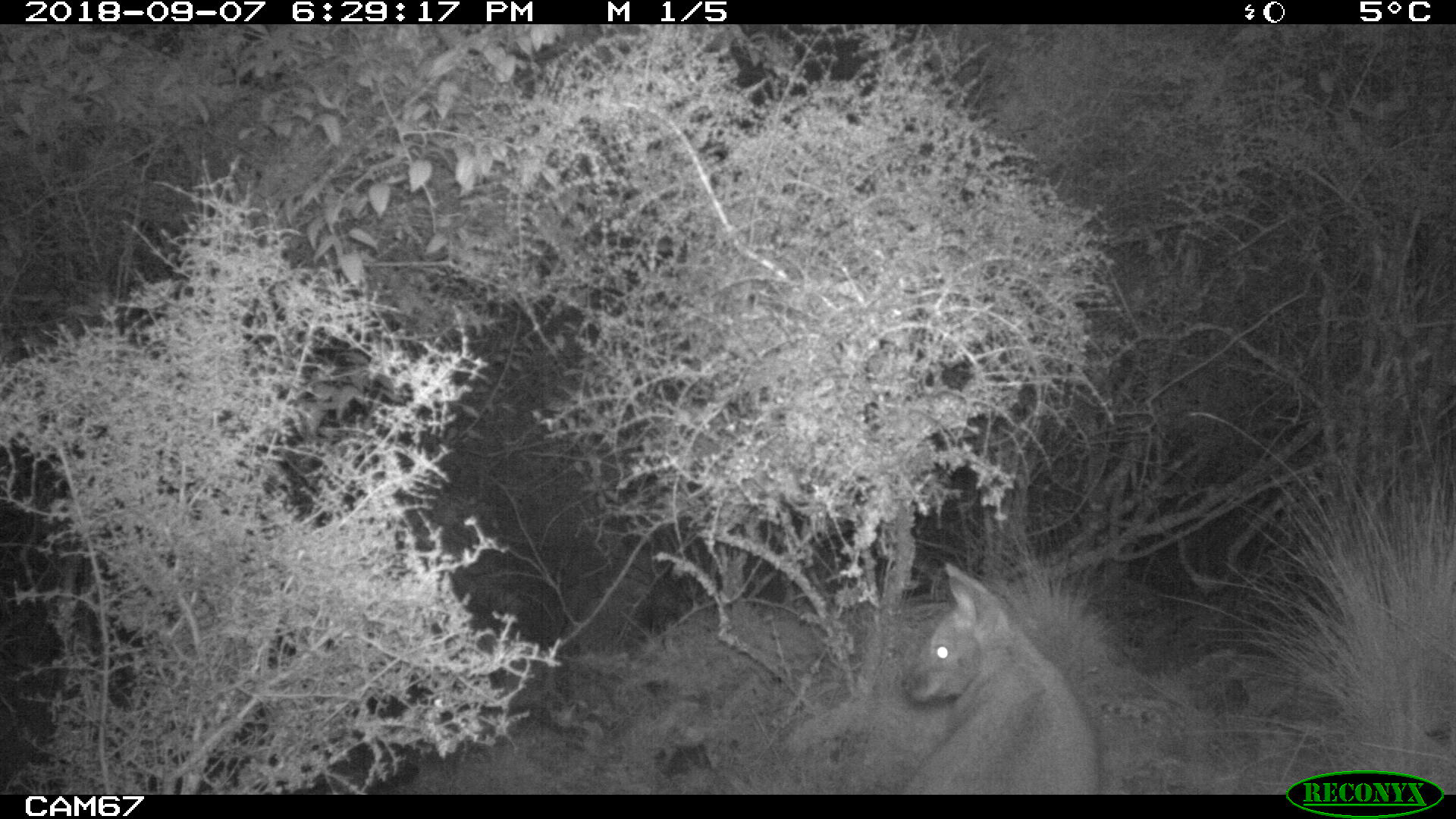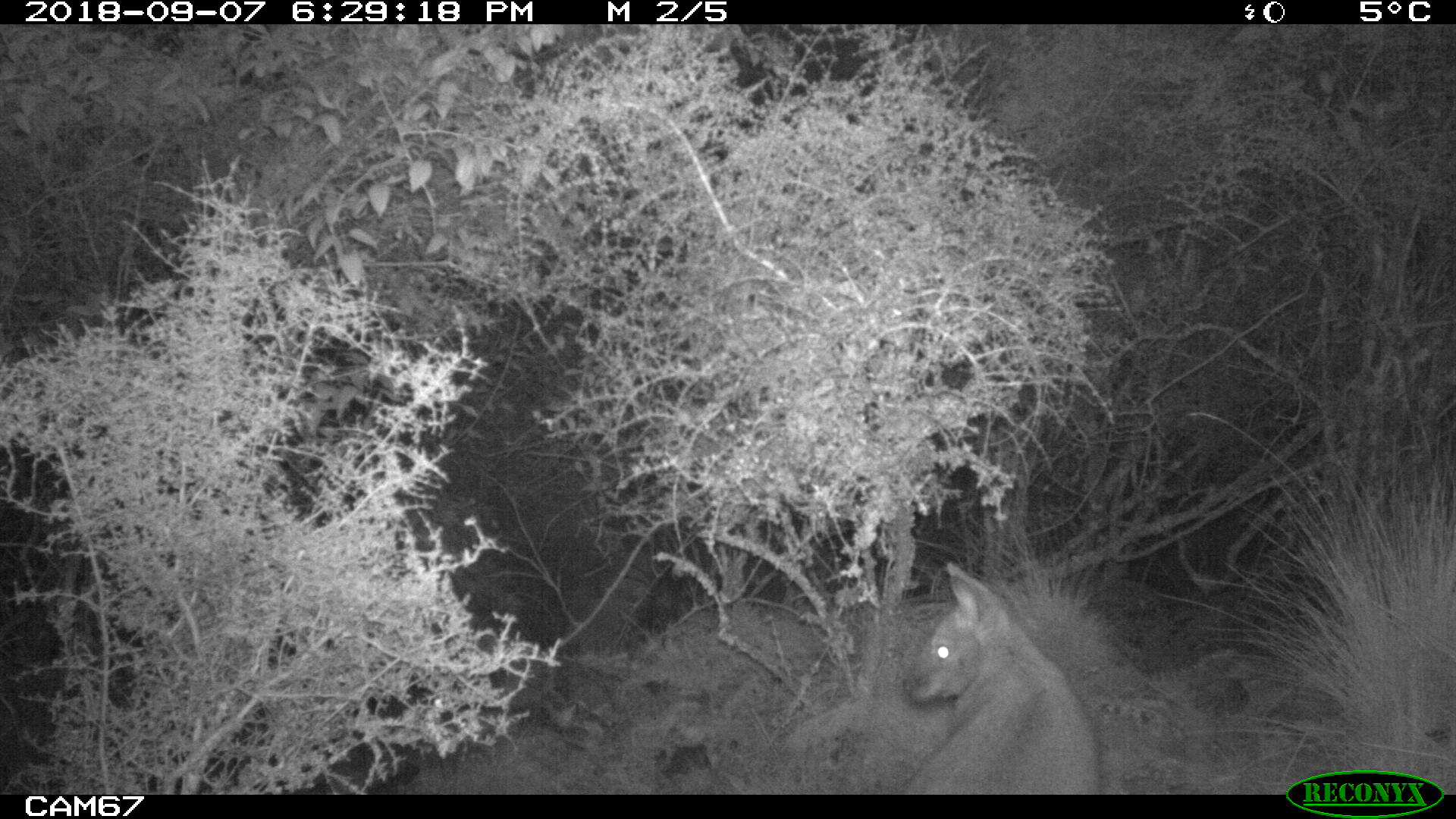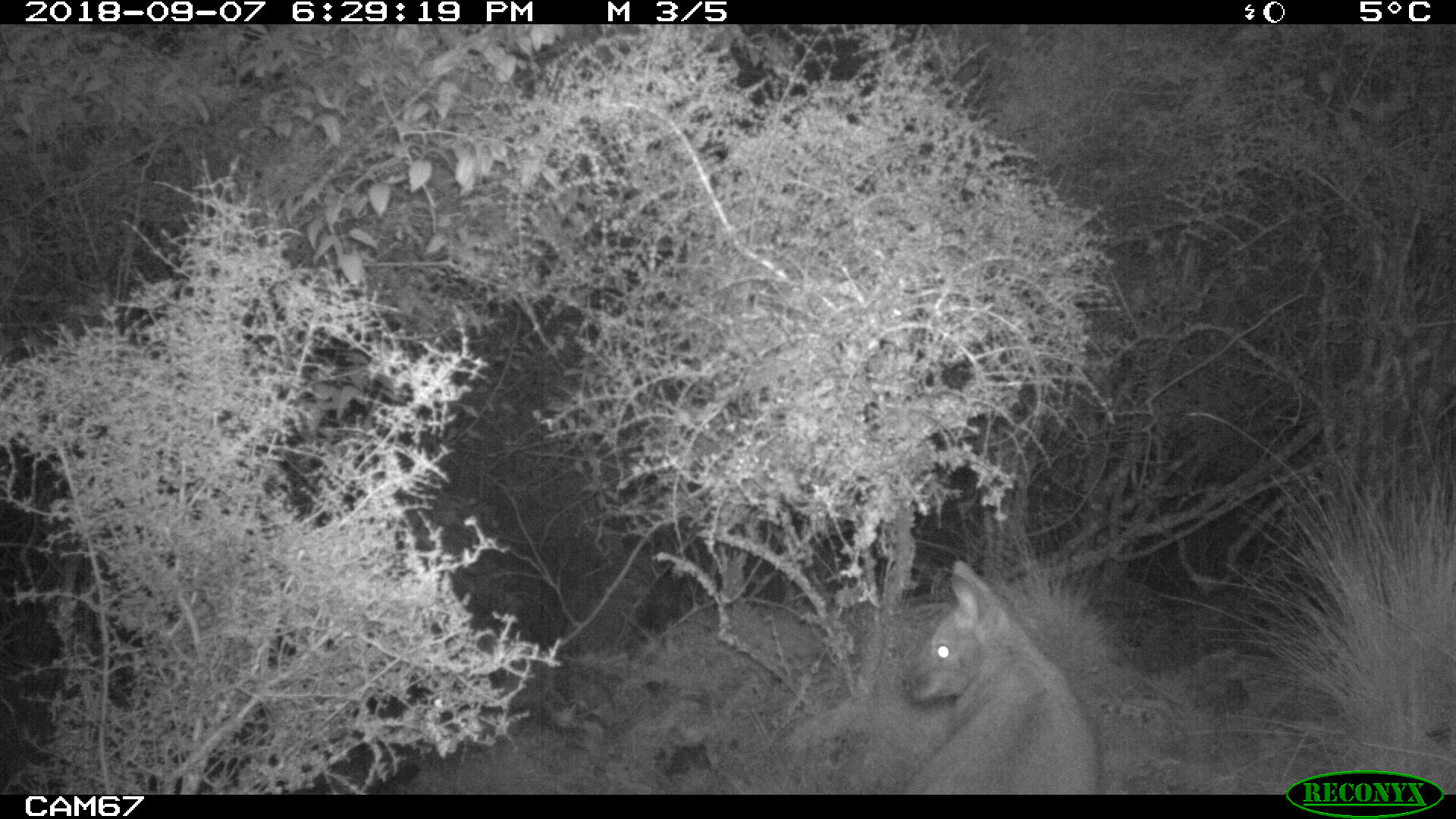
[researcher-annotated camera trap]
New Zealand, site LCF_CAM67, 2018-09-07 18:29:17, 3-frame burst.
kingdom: Animalia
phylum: Chordata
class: Mammalia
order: Diprotodontia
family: Macropodidae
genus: Notamacropus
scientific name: Notamacropus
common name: wallaby